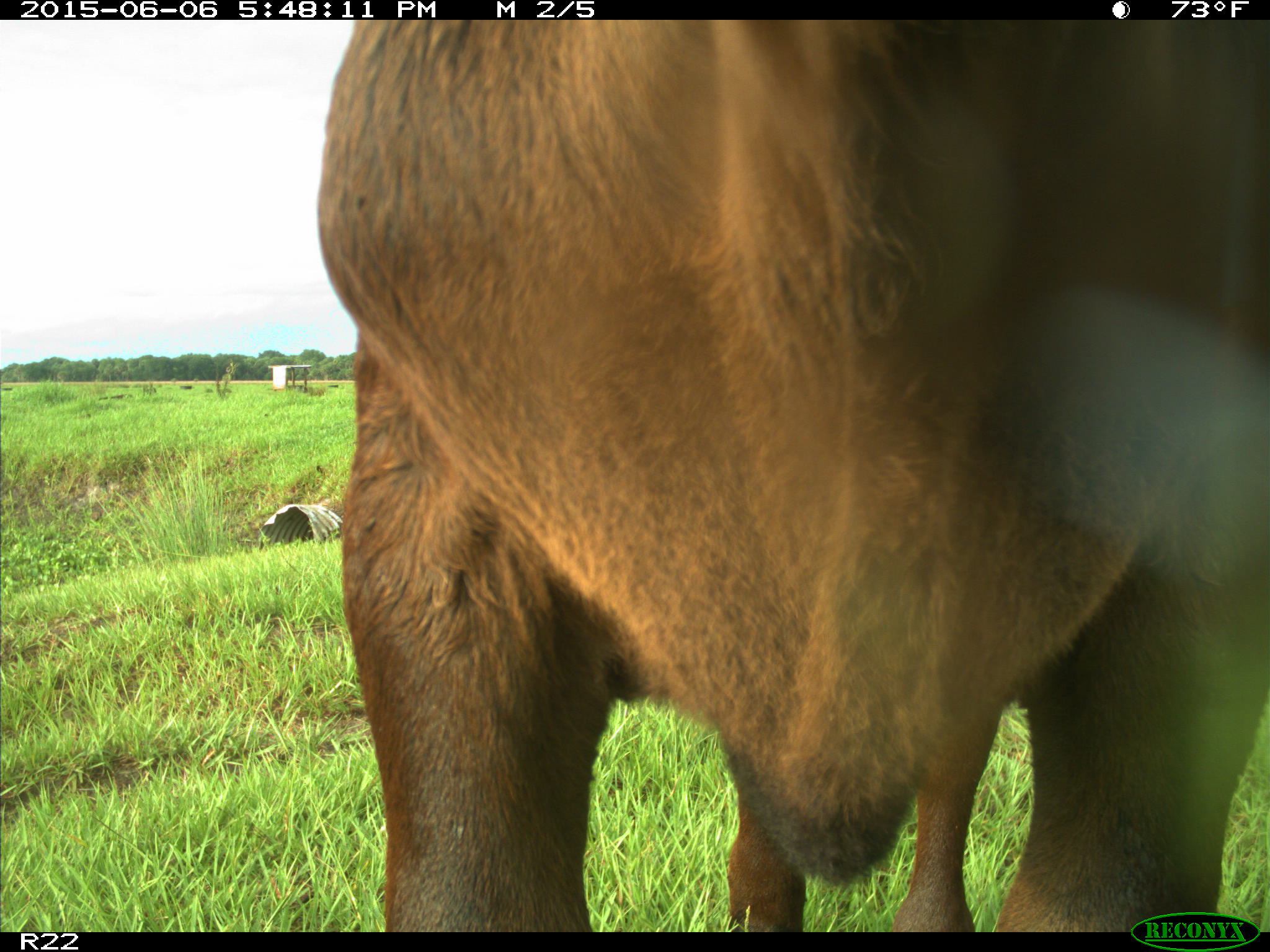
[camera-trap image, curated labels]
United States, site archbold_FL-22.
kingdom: Animalia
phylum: Chordata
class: Mammalia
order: Artiodactyla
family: Bovidae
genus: Bos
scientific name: Bos taurus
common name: domestic cow